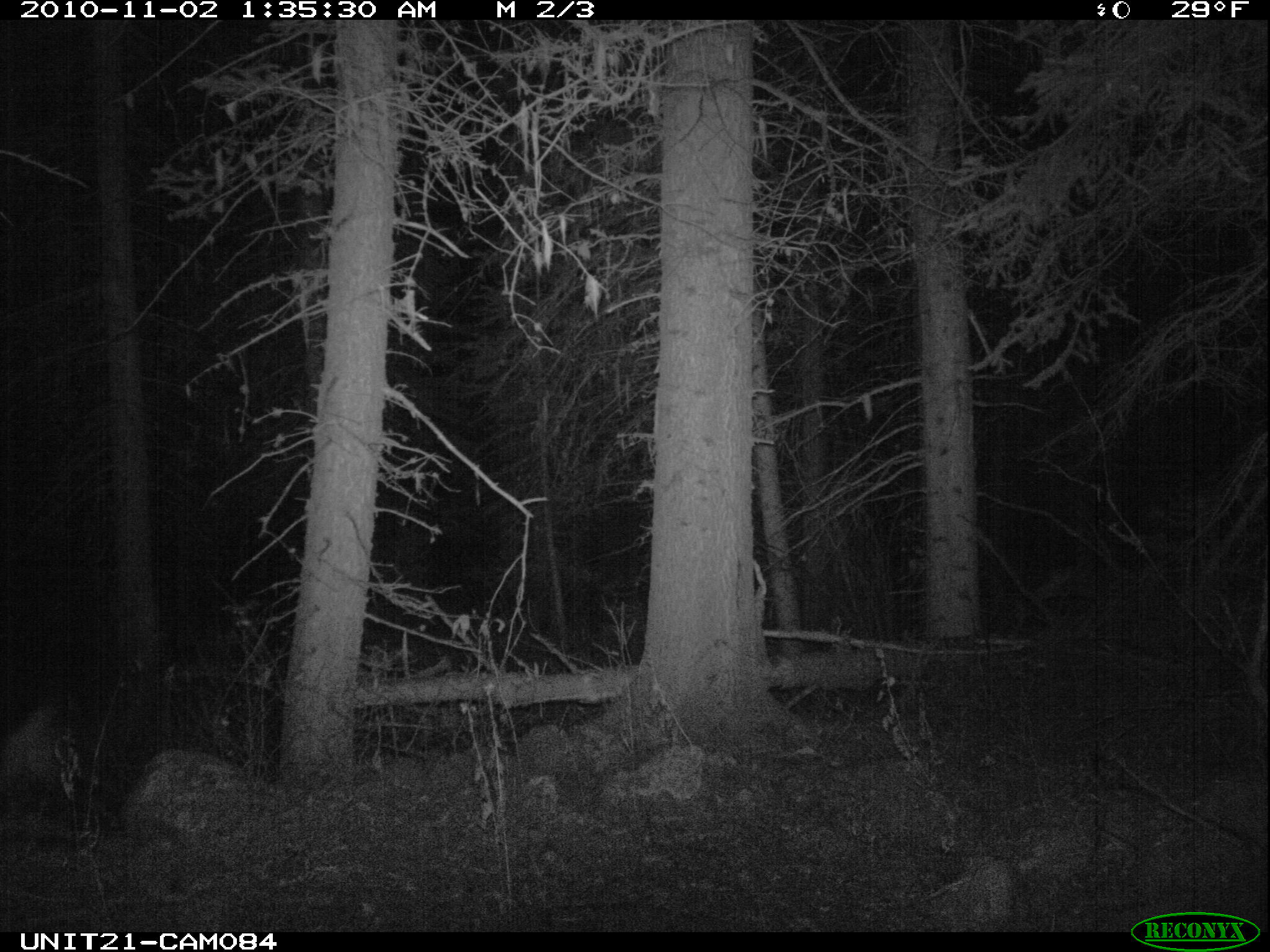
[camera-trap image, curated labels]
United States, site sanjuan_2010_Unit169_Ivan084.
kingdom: Animalia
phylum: Chordata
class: Mammalia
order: Artiodactyla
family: Cervidae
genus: Odocoileus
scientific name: Odocoileus hemionus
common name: mule deer